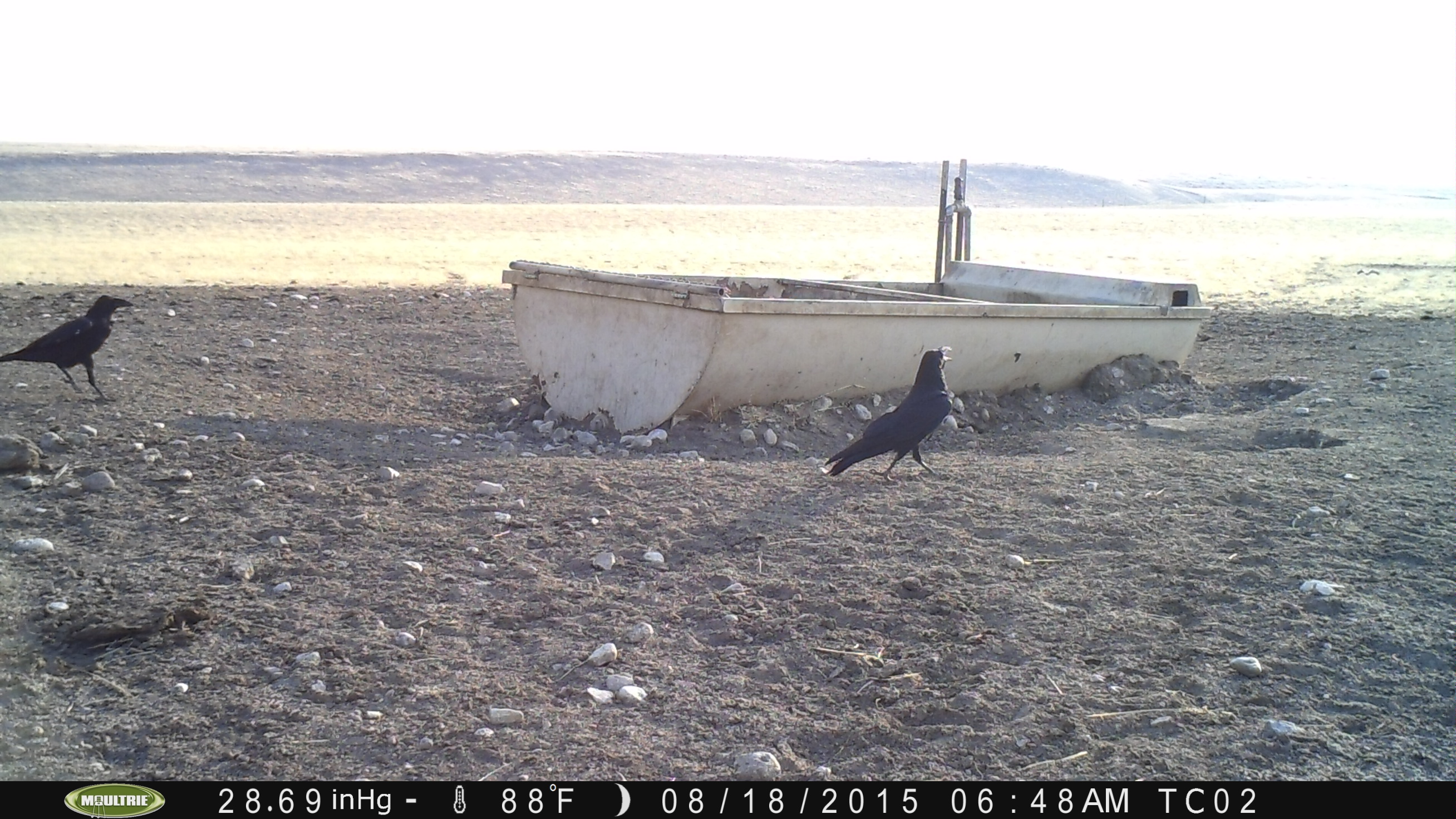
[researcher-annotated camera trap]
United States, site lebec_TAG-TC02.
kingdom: Animalia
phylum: Chordata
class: Aves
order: Passeriformes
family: Corvidae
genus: Corvus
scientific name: Corvus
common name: crows and ravens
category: unidentified corvus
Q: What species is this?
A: Unidentified corvus (crows and ravens) (Corvus).